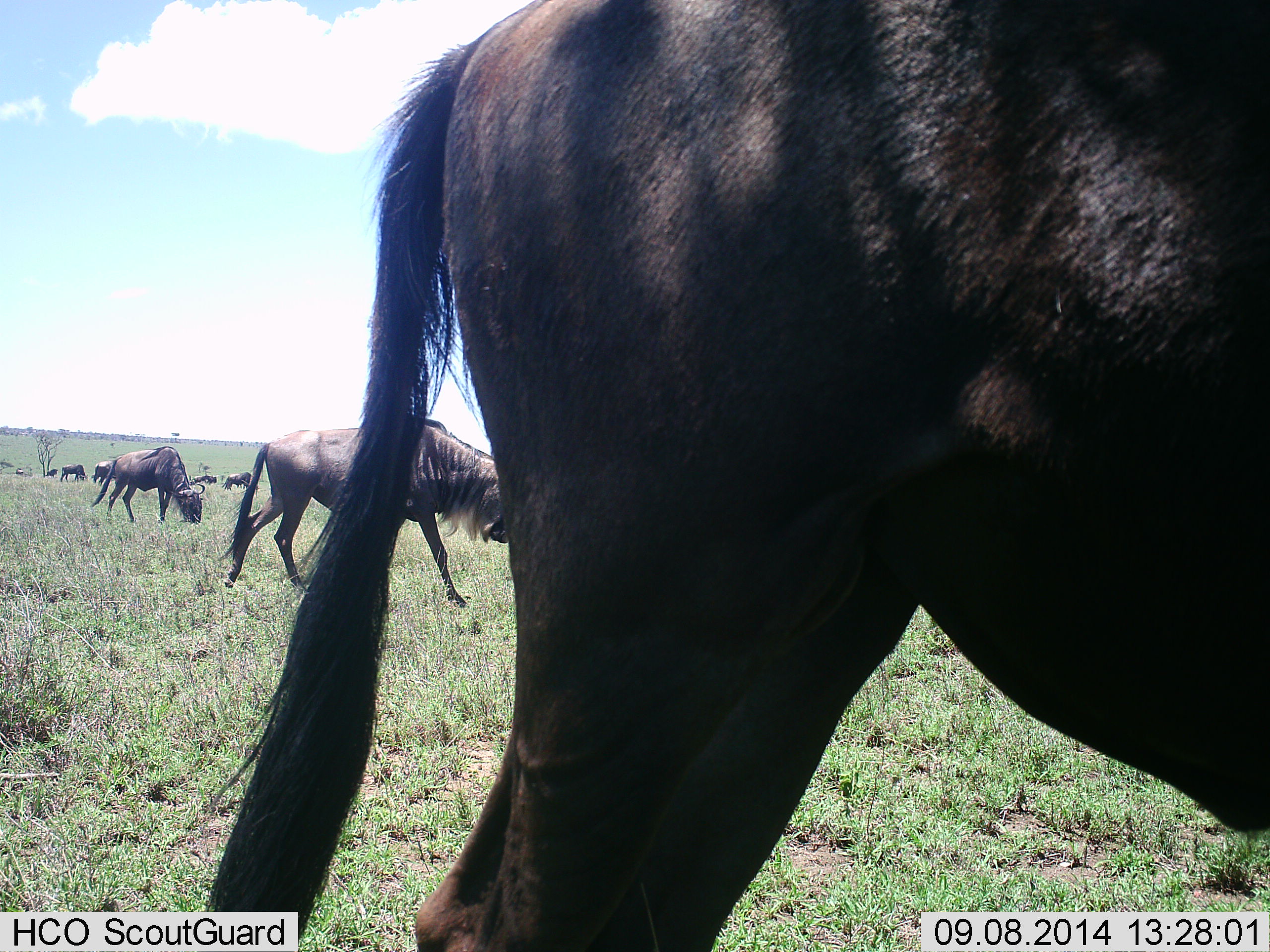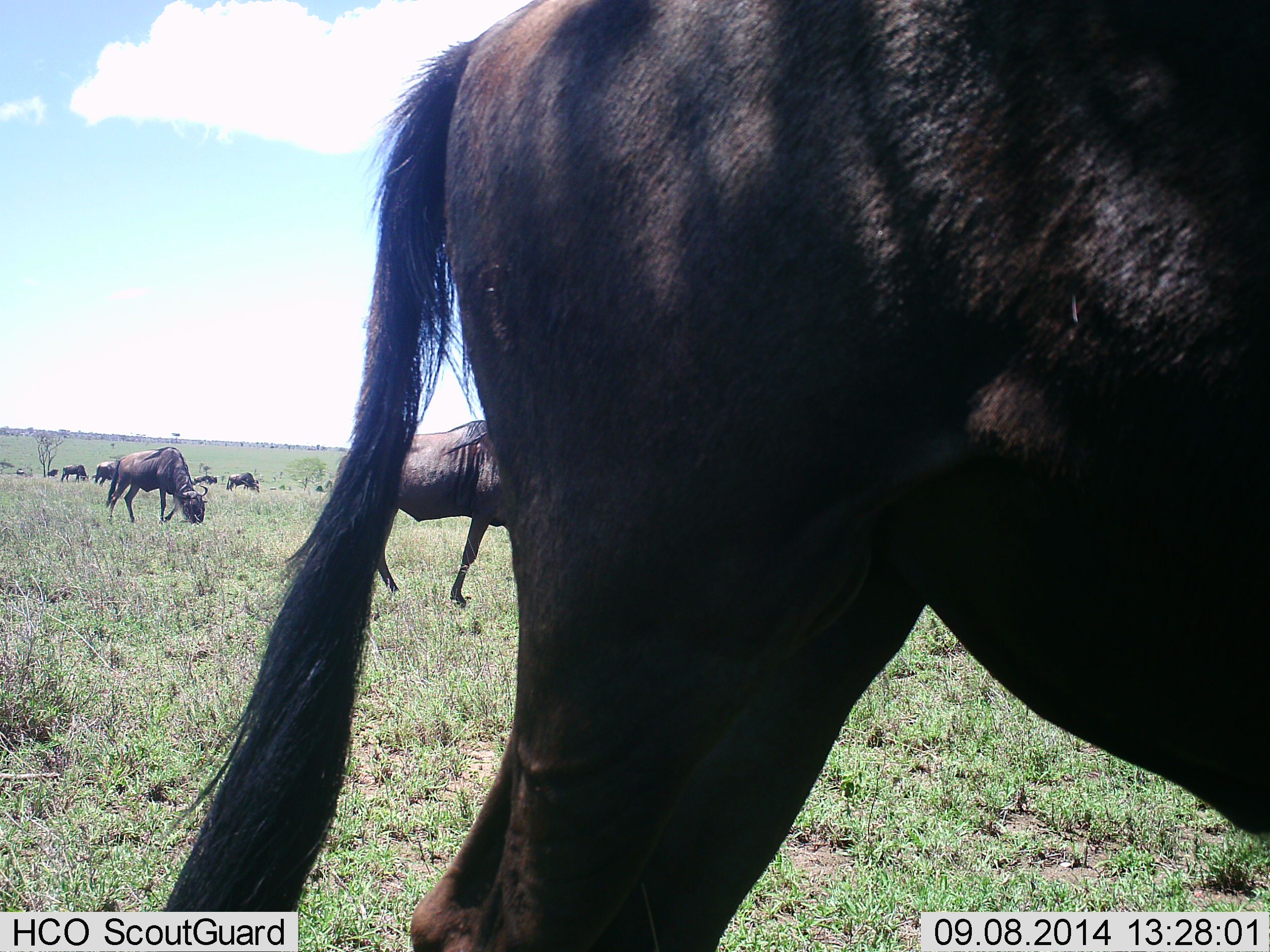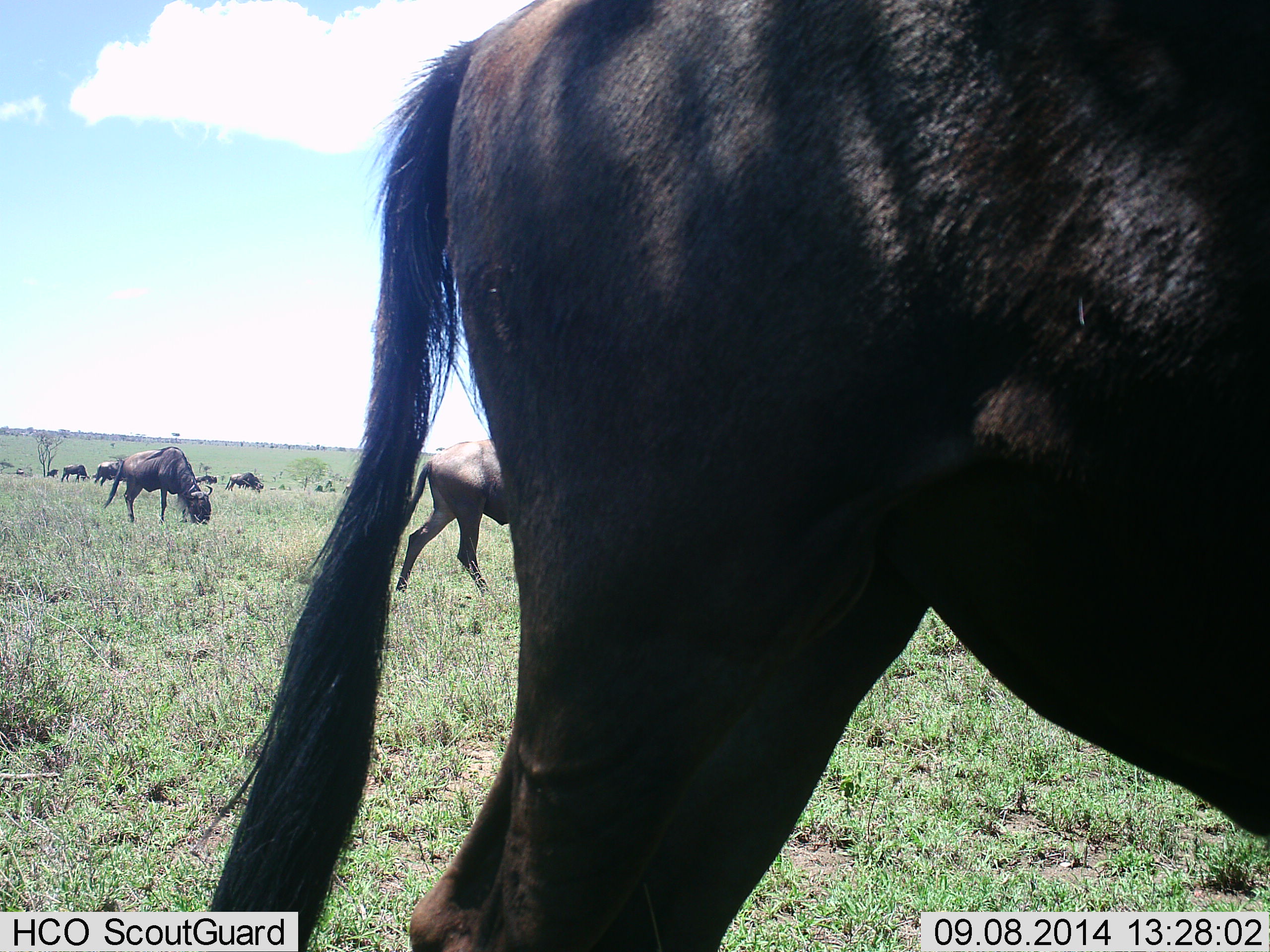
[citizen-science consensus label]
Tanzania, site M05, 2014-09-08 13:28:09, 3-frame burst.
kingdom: Animalia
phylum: Chordata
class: Mammalia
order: Artiodactyla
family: Bovidae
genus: Connochaetes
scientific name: Connochaetes taurinus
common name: blue wildebeest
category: wildebeest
Wildebeest (blue wildebeest) (Connochaetes taurinus), count 8. Behavior (volunteer vote fractions): standing 30%, resting 0%, moving 80%, interacting 0%. Young present (vote fraction): 0%. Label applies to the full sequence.